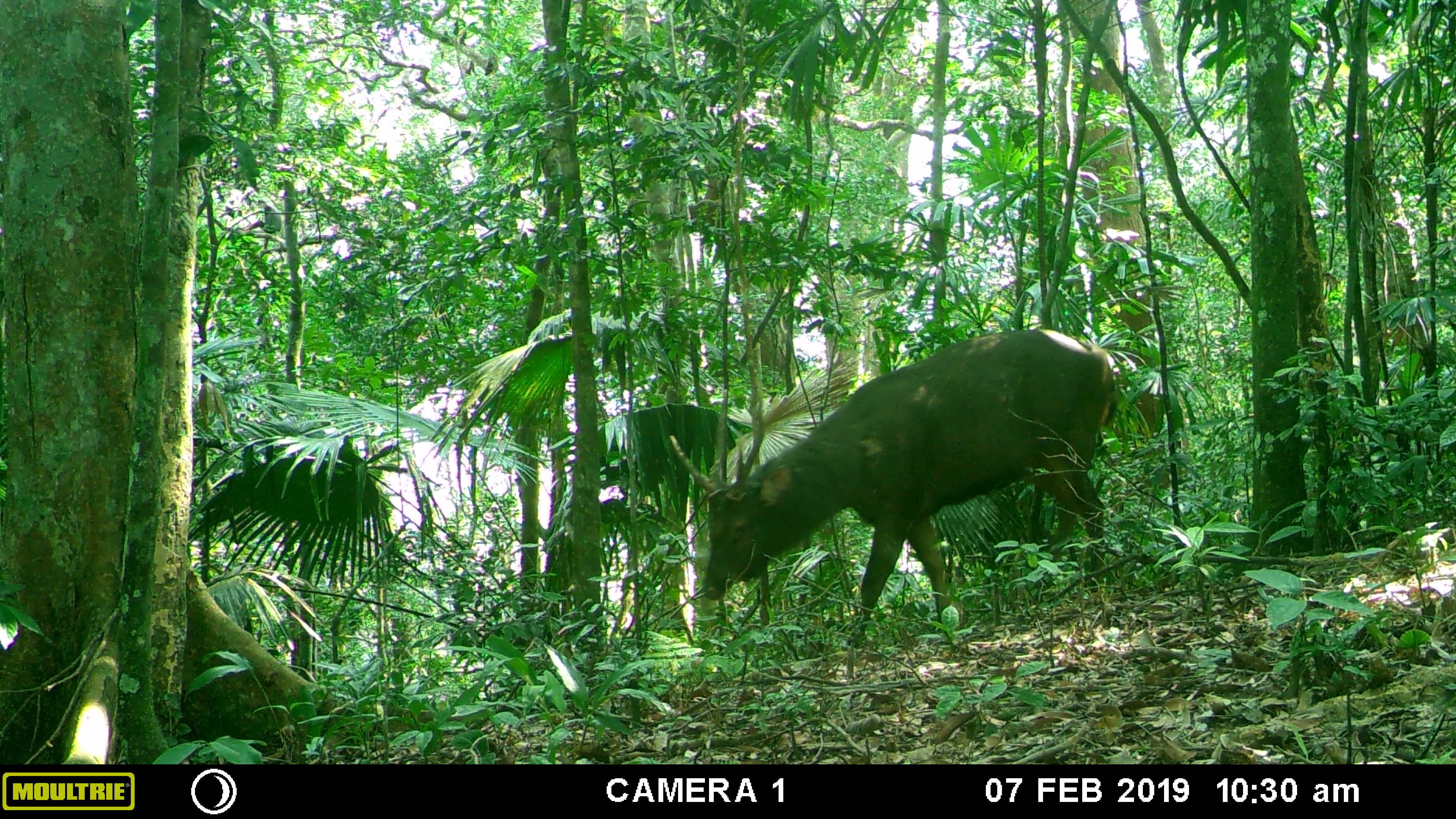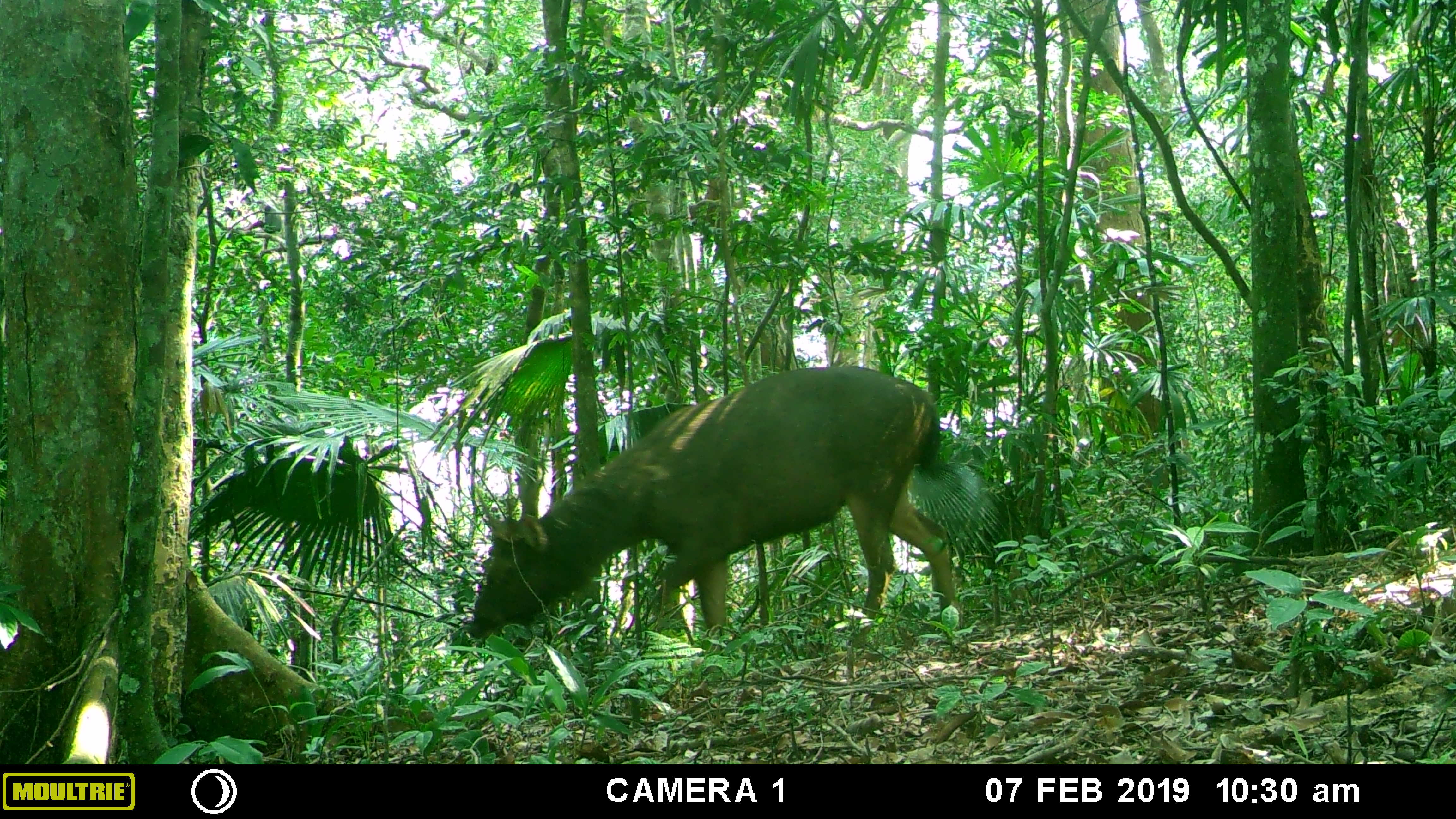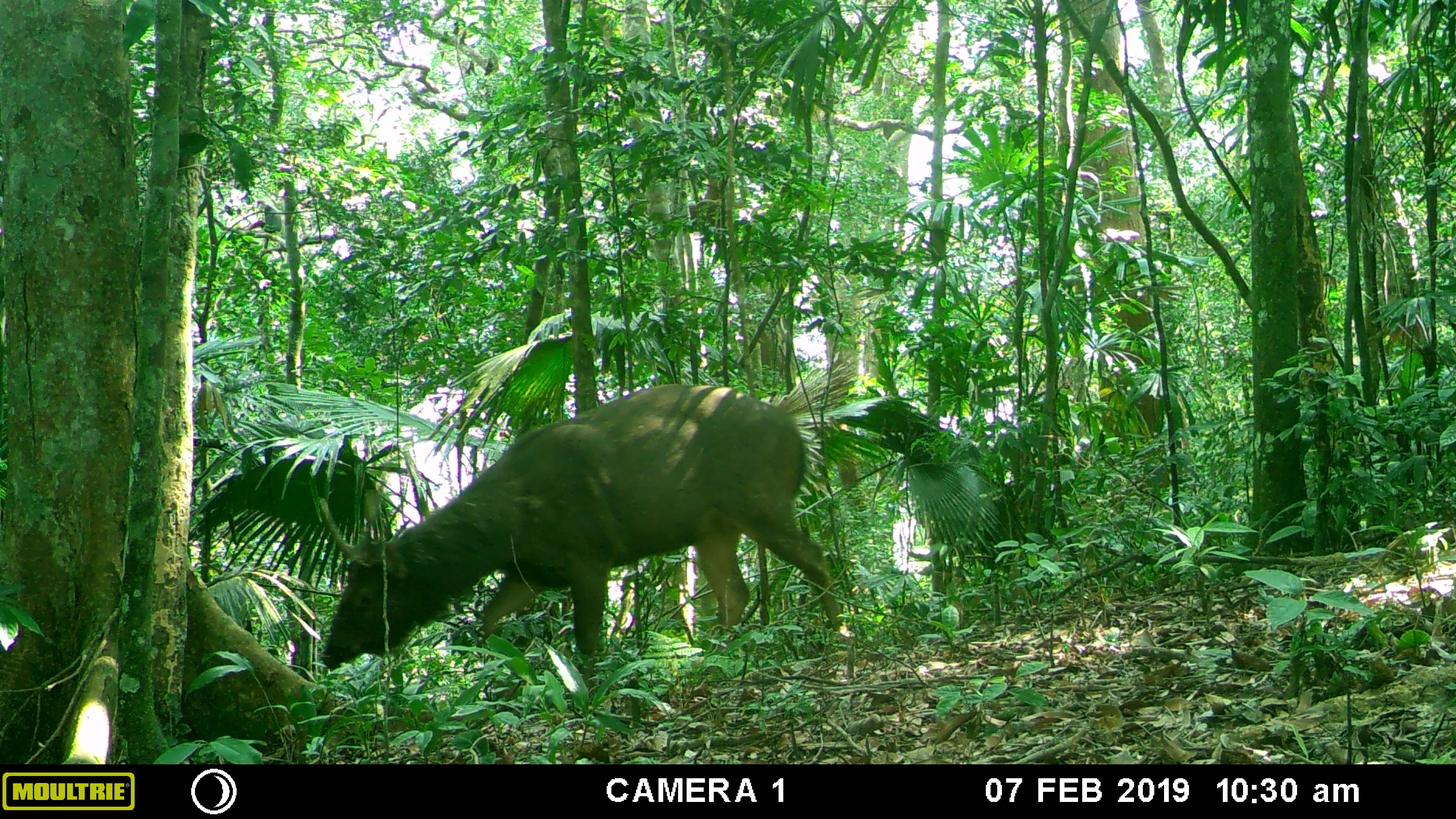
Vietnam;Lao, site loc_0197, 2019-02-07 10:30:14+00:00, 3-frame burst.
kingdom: Animalia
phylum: Chordata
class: Mammalia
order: Artiodactyla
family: Cervidae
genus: Rusa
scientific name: Rusa unicolor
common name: sambar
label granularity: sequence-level